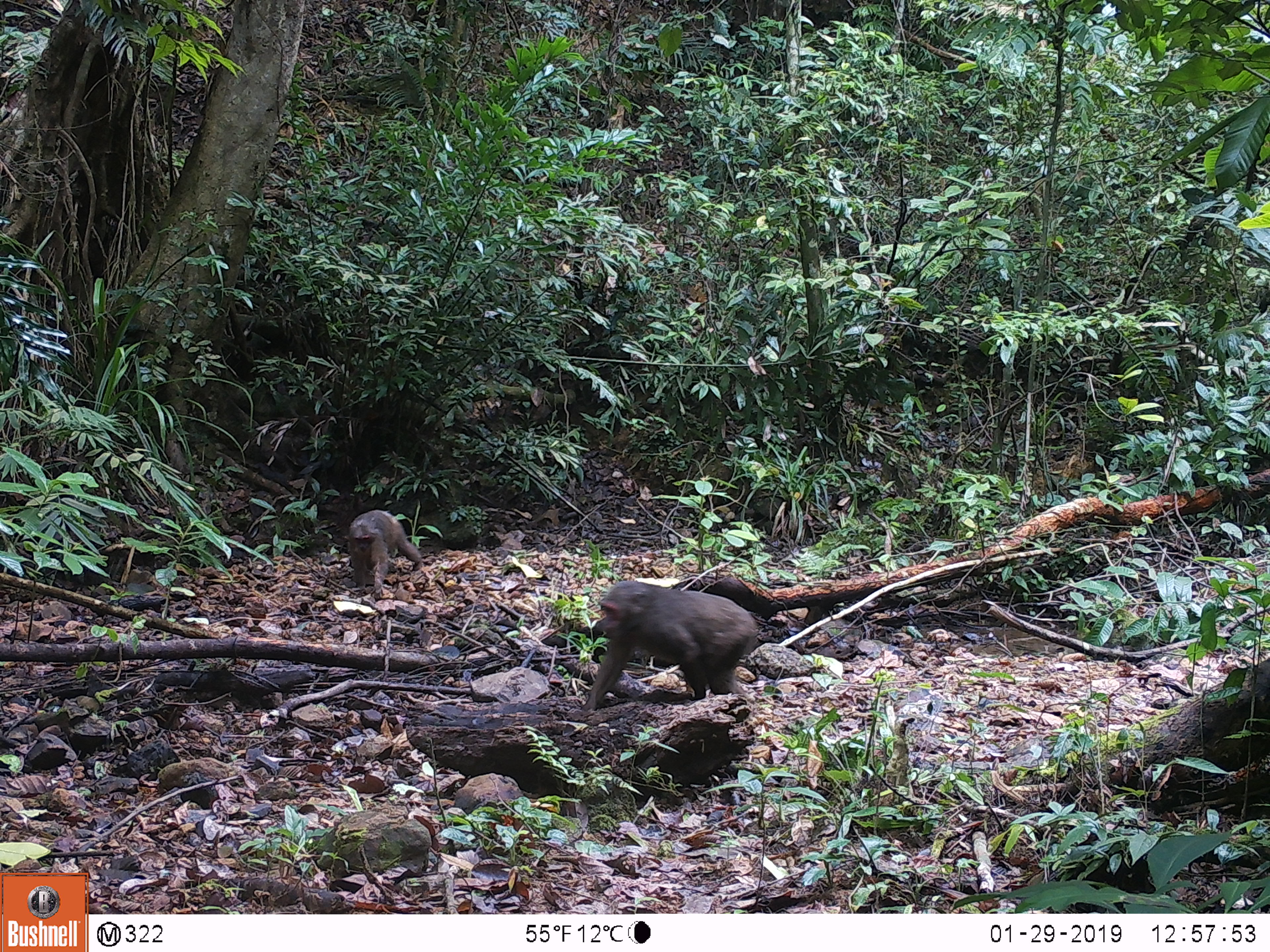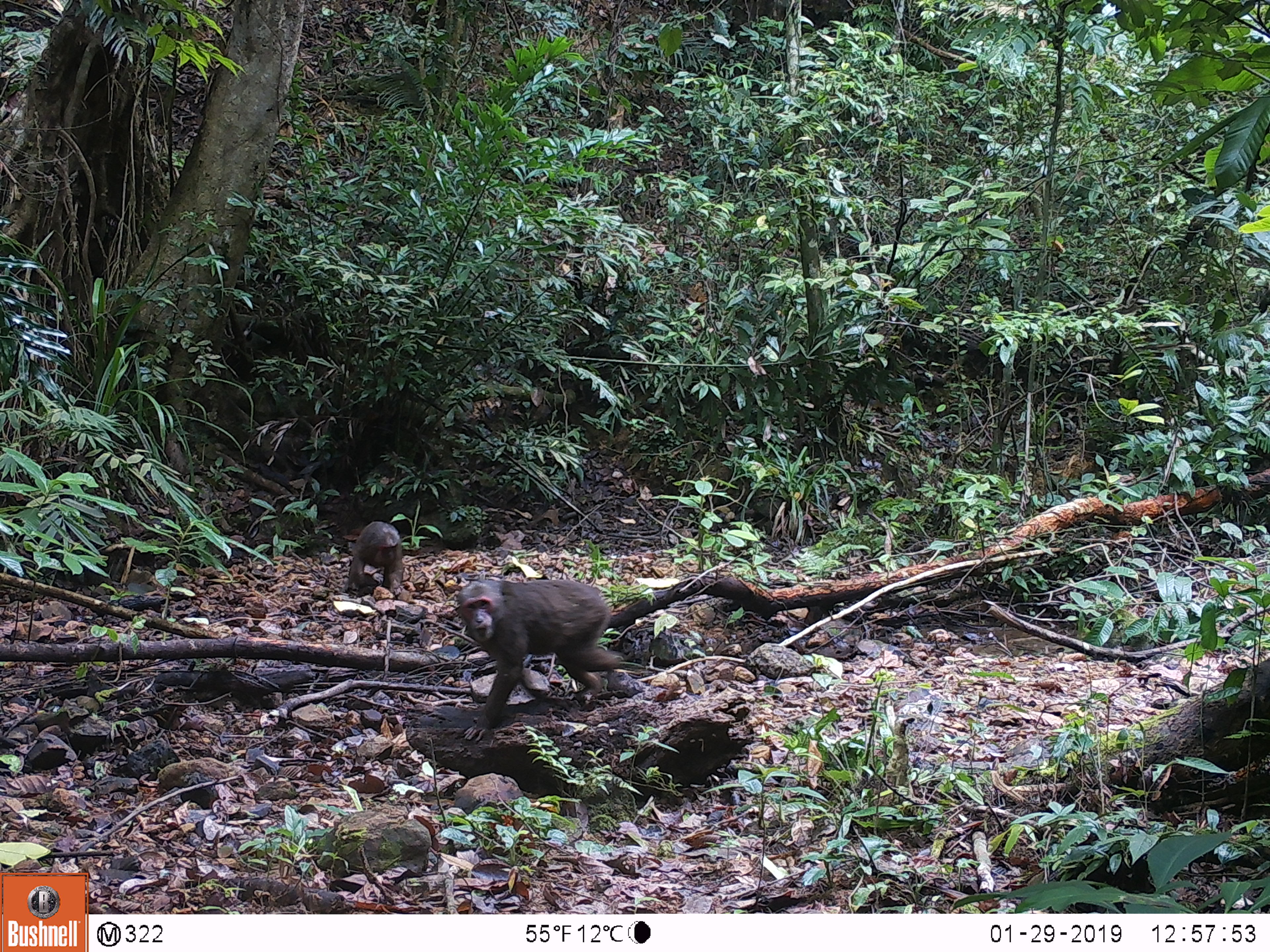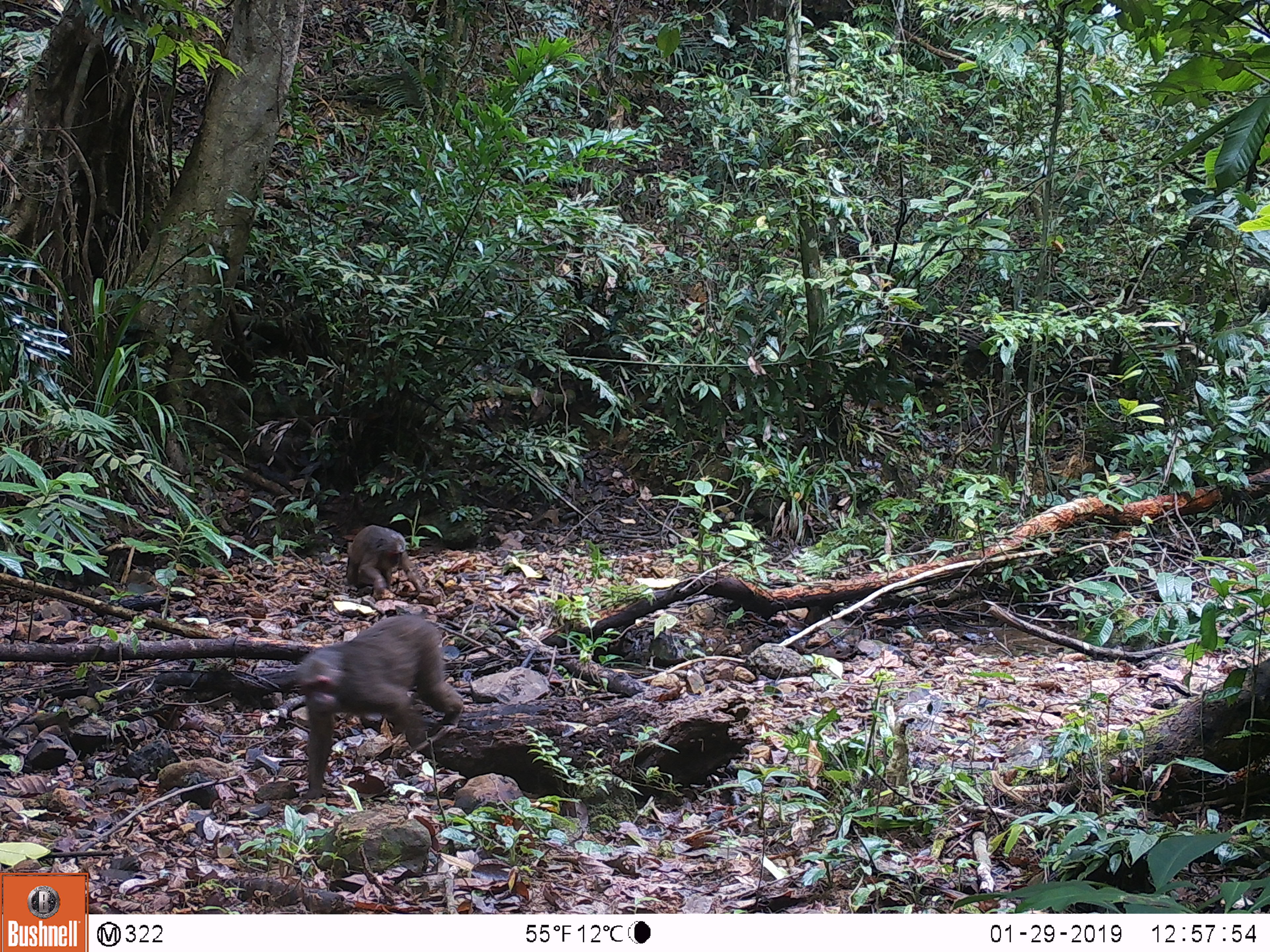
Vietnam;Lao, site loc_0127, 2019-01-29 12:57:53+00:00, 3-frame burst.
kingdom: Animalia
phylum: Chordata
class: Mammalia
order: Primates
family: Cercopithecidae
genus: Macaca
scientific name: Macaca arctoides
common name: stump-tailed macaque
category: stump tailed macaque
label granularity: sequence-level